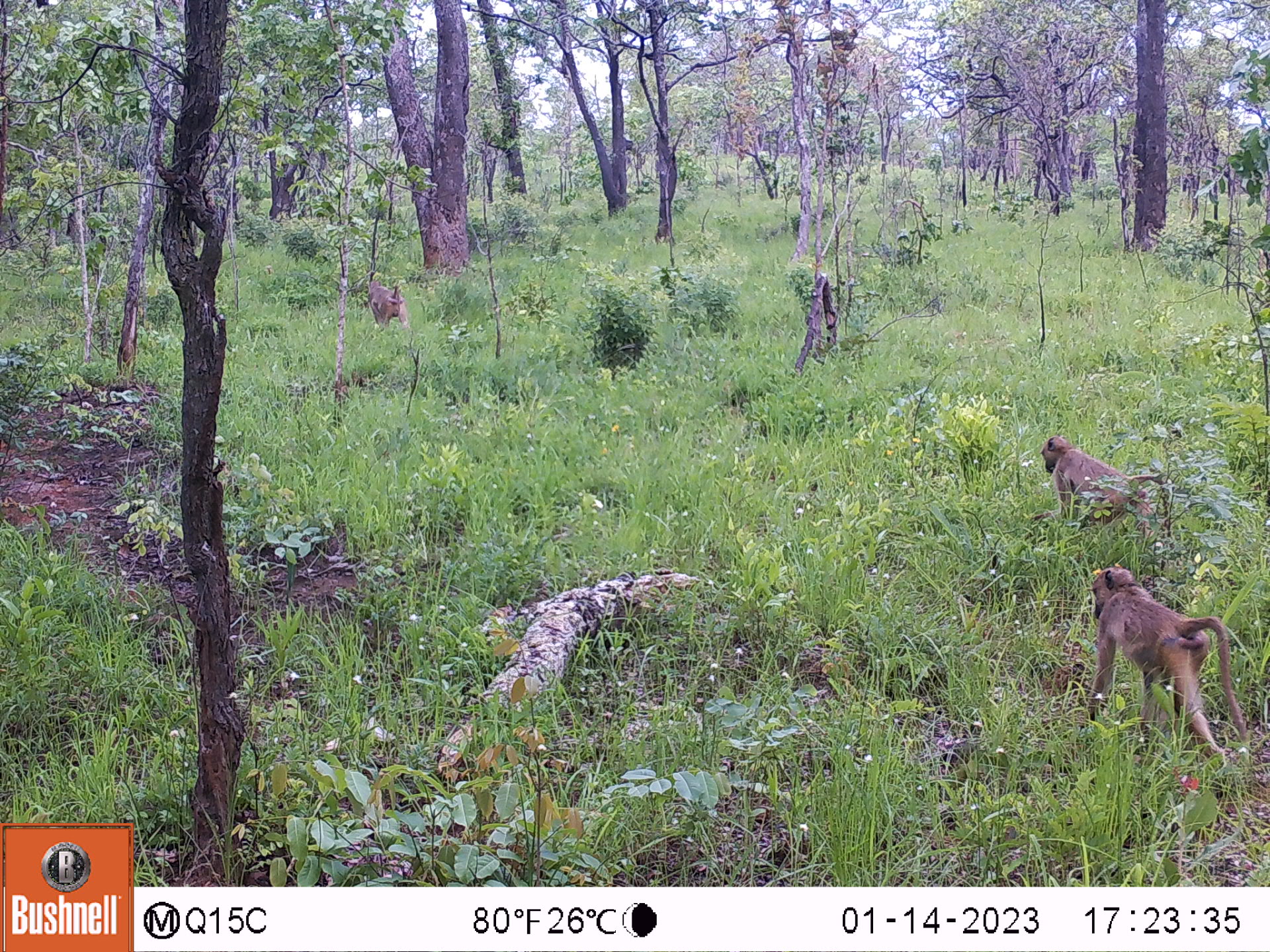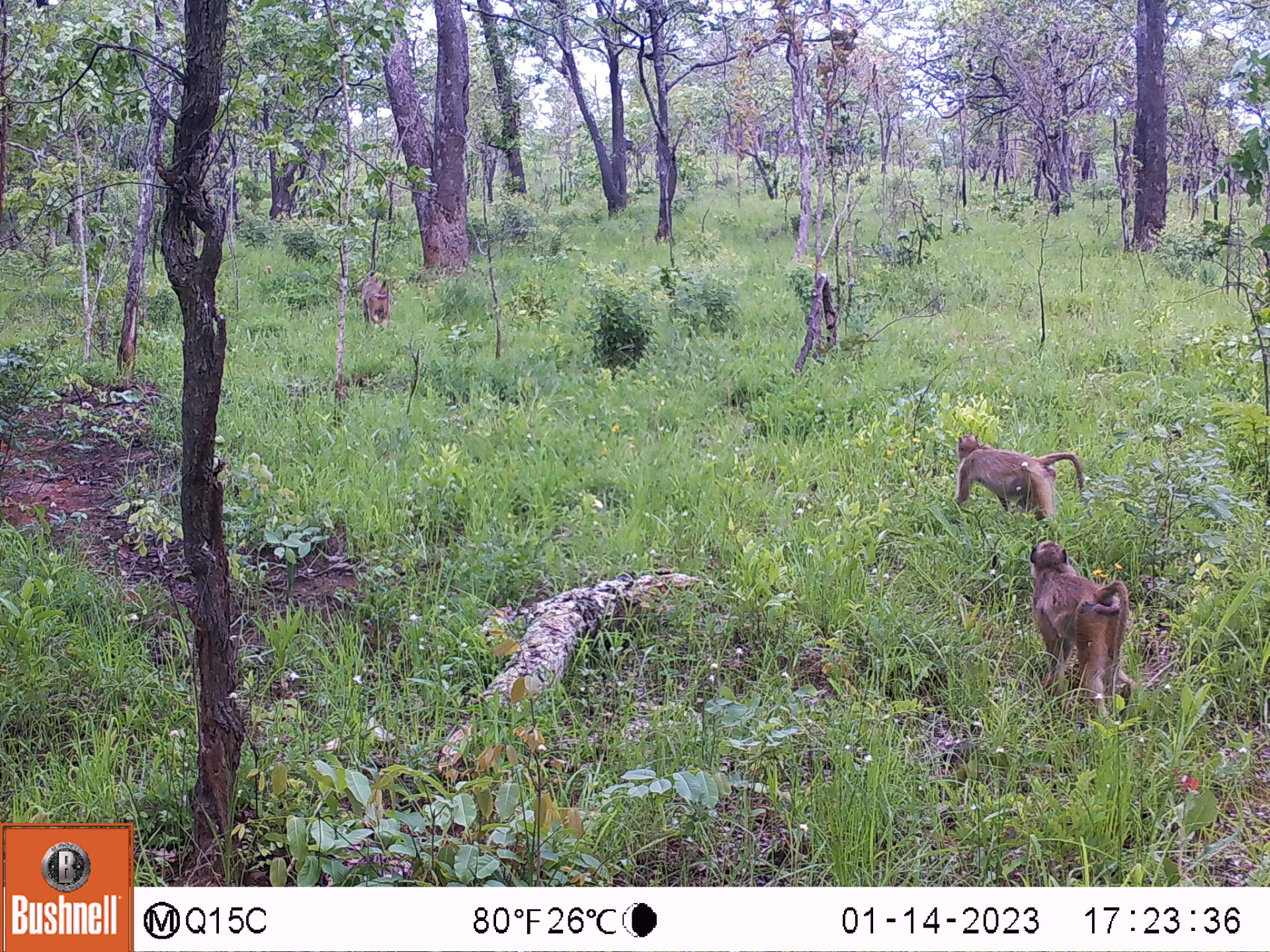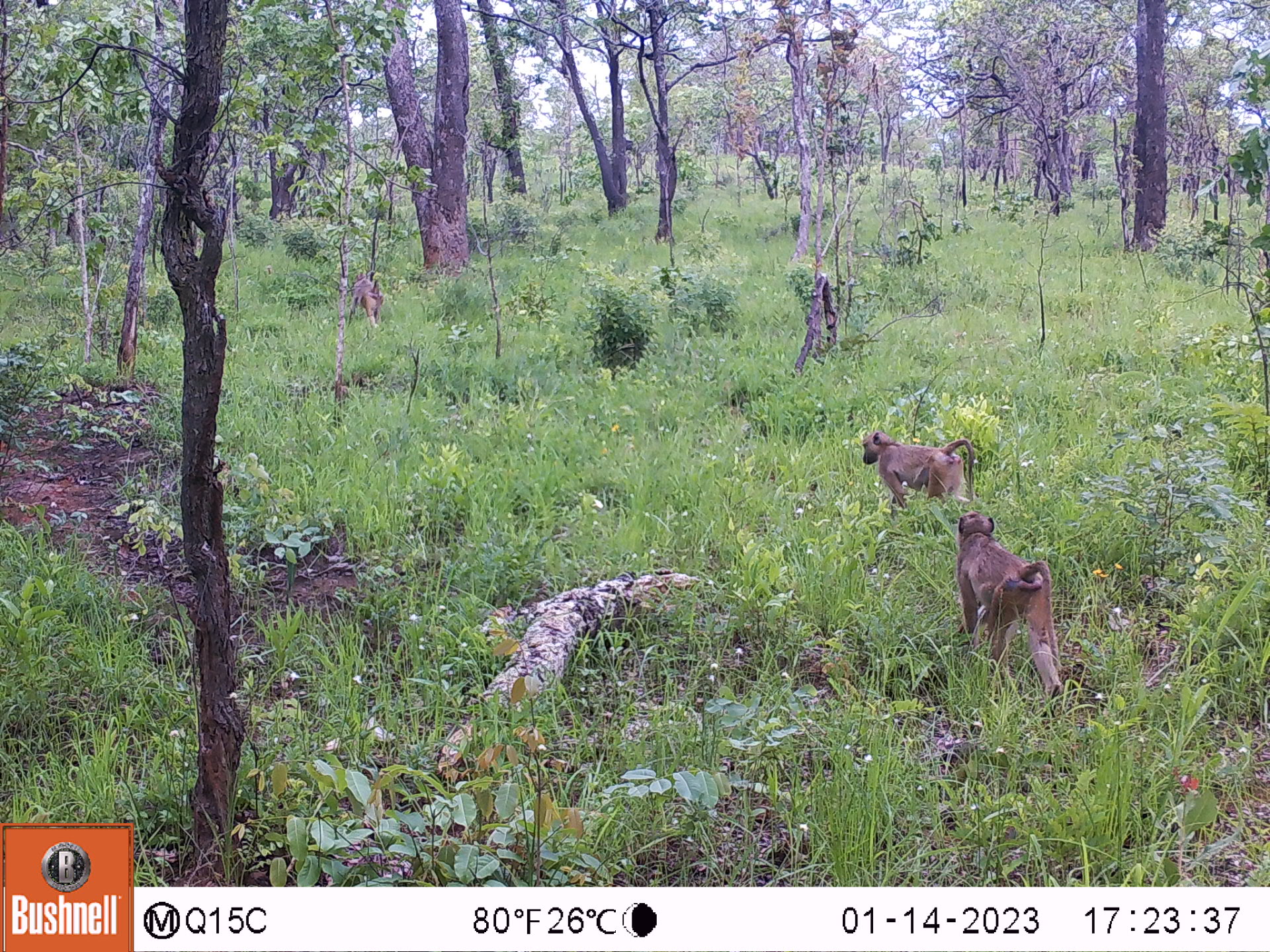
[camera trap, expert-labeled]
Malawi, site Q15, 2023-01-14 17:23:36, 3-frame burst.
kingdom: Animalia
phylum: Chordata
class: Mammalia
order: Primates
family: Cercopithecidae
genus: Papio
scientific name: Papio cynocephalus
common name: yellow baboon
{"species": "yellow baboon (Papio cynocephalus)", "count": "3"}